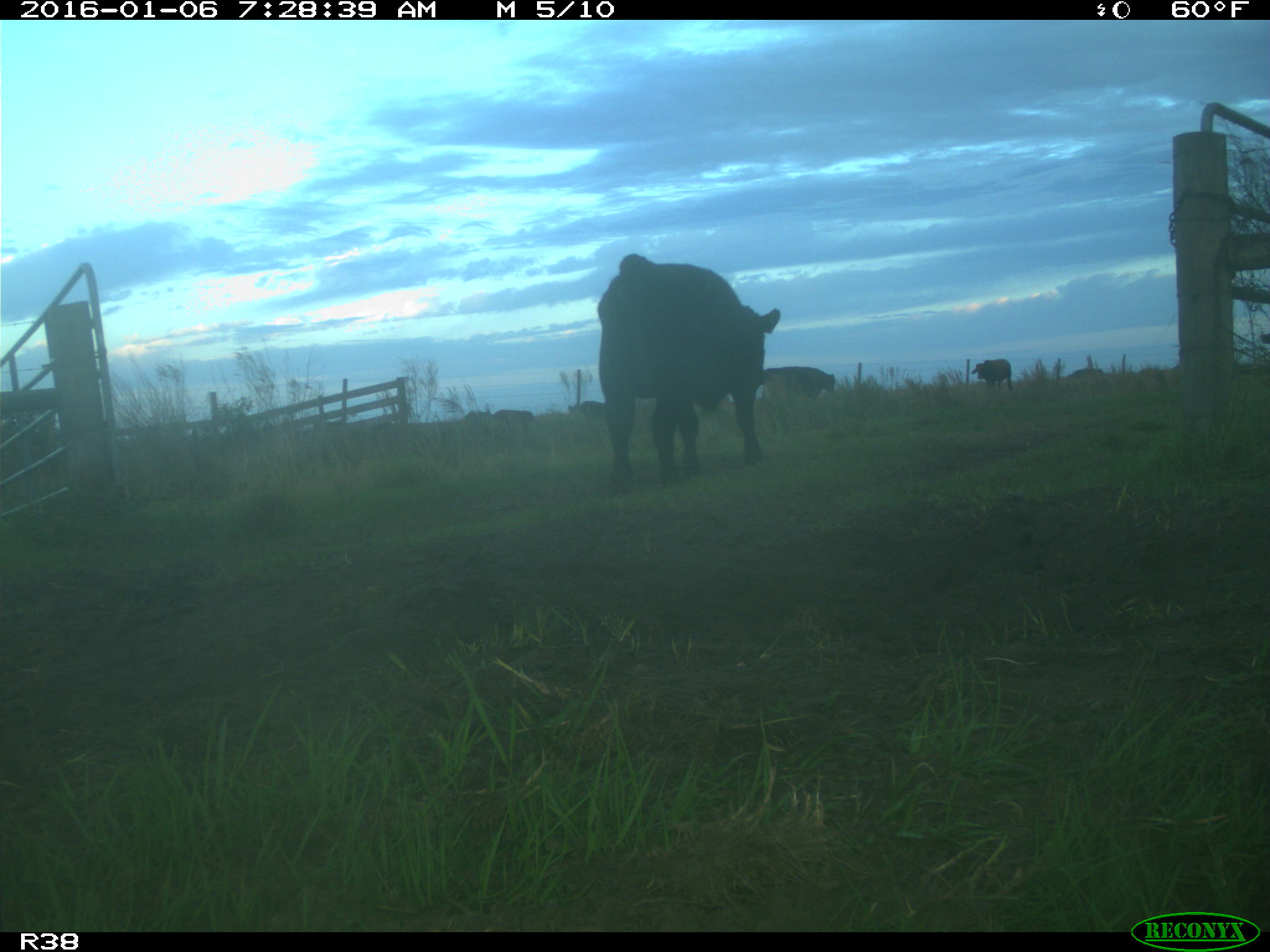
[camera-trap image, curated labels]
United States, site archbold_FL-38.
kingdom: Animalia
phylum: Chordata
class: Mammalia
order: Artiodactyla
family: Bovidae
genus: Bos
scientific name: Bos taurus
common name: domestic cow